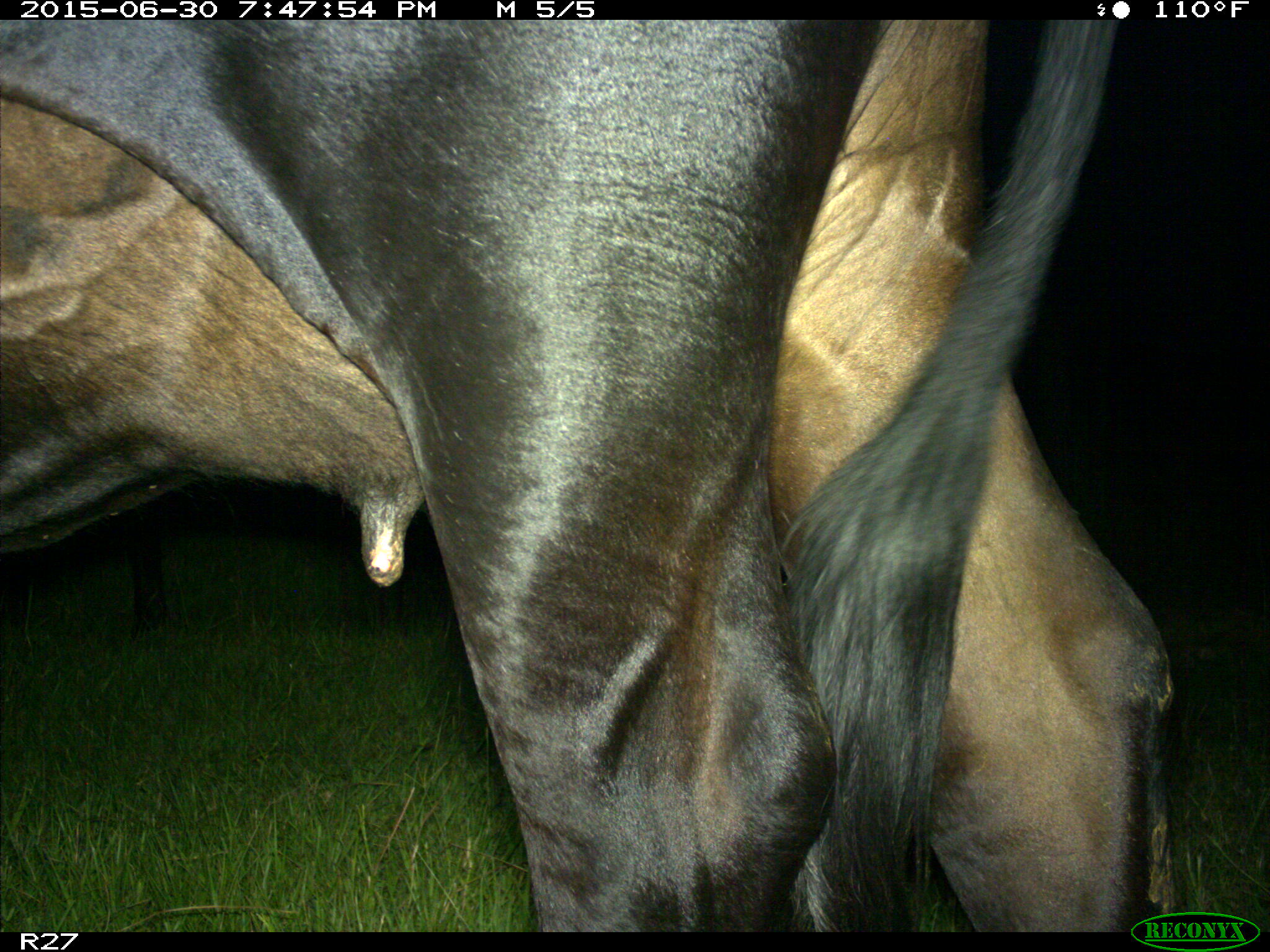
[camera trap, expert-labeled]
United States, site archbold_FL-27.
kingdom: Animalia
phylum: Chordata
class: Mammalia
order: Artiodactyla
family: Bovidae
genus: Bos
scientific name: Bos taurus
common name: domestic cow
Bos taurus (domestic cow).